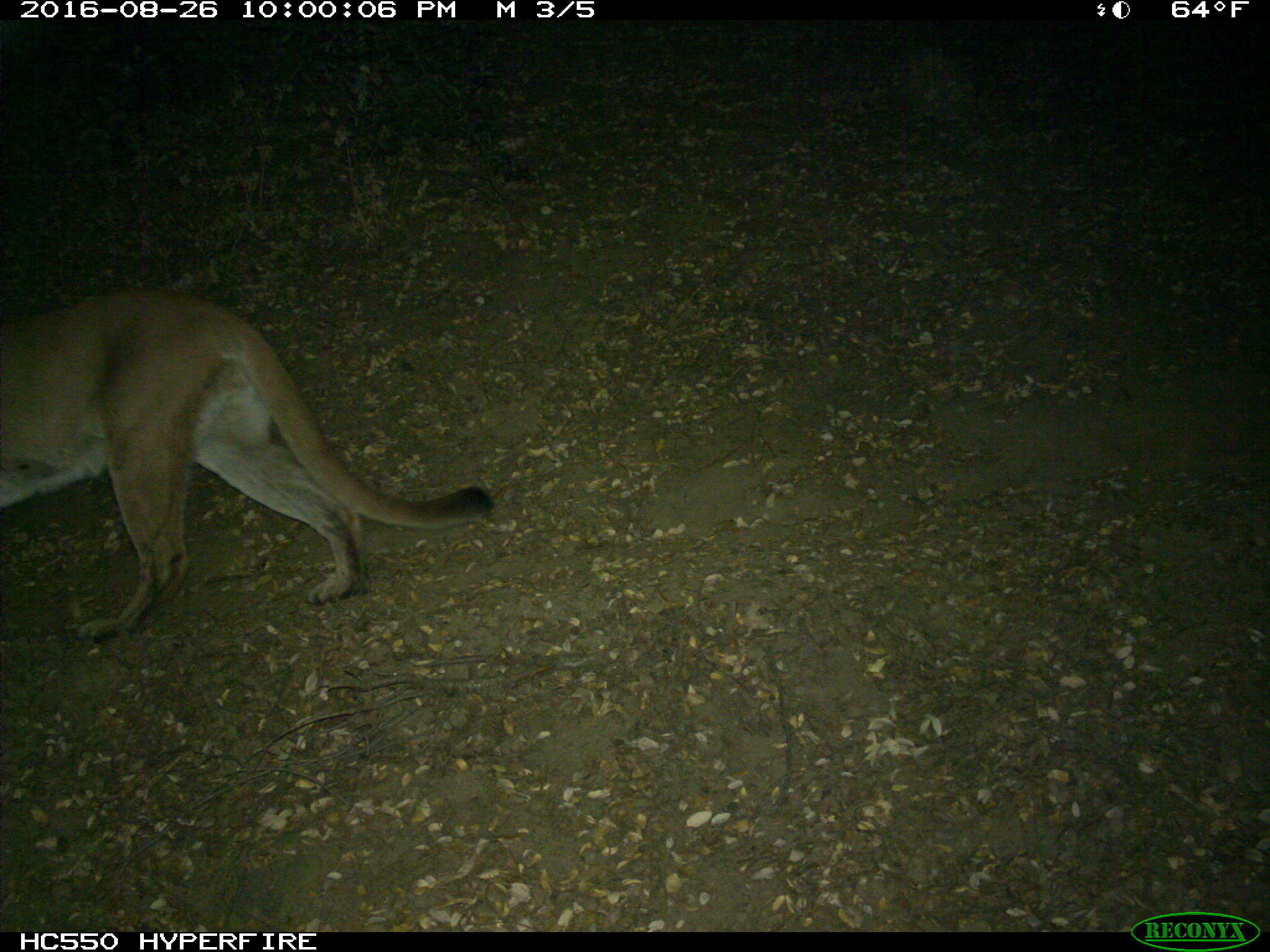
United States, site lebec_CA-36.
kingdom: Animalia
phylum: Chordata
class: Mammalia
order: Carnivora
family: Felidae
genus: Puma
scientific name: Puma concolor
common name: mountain lion